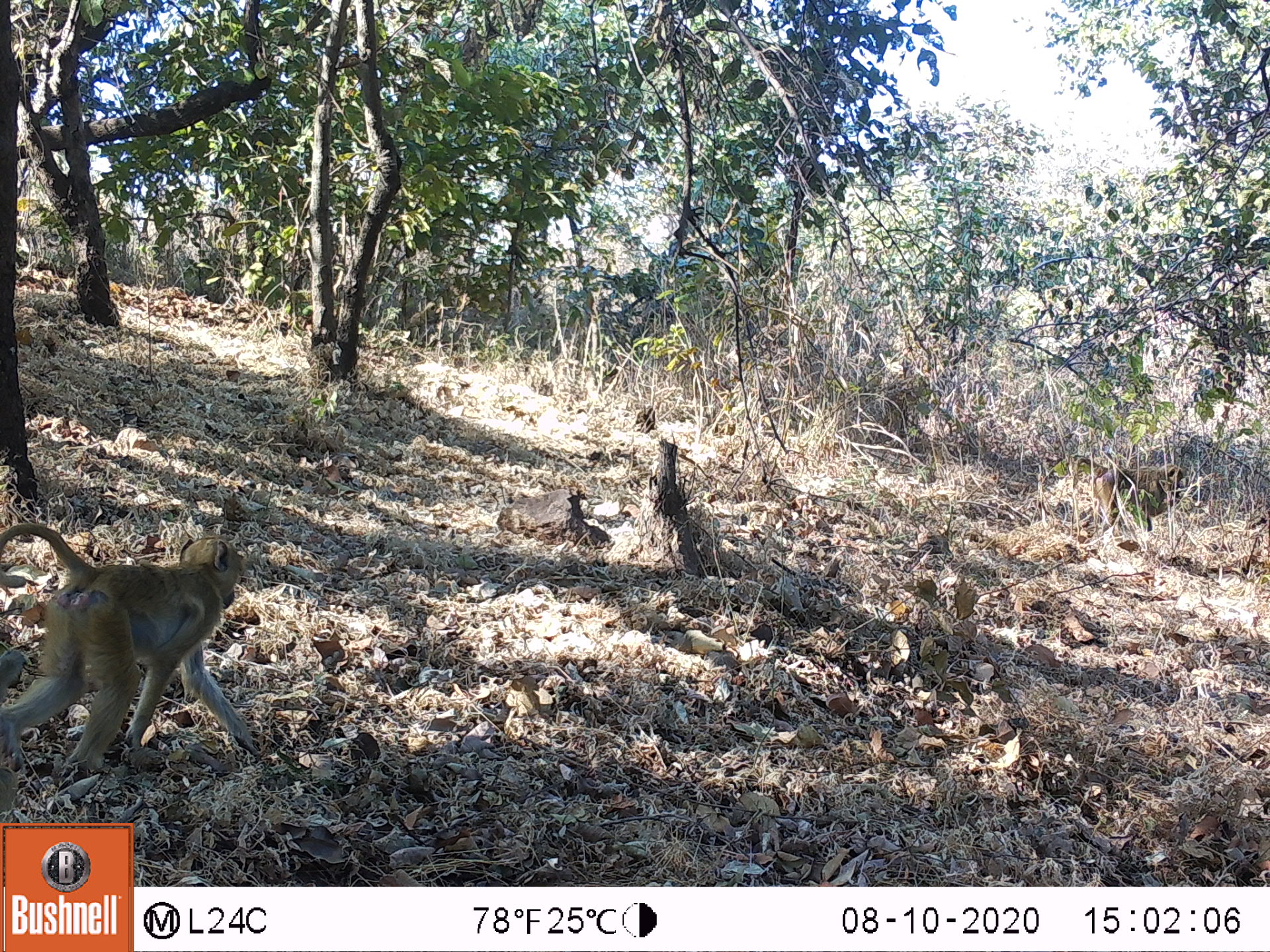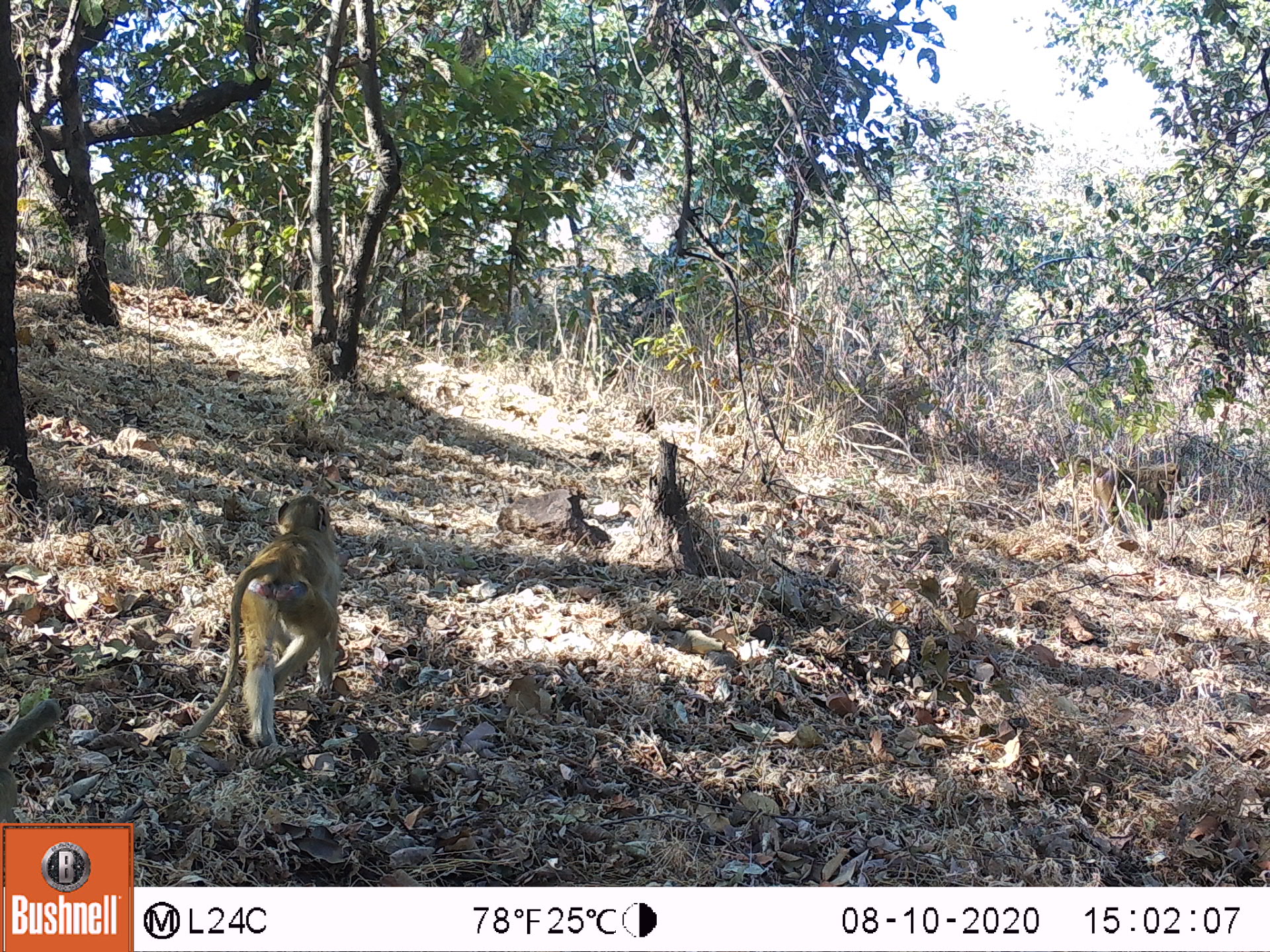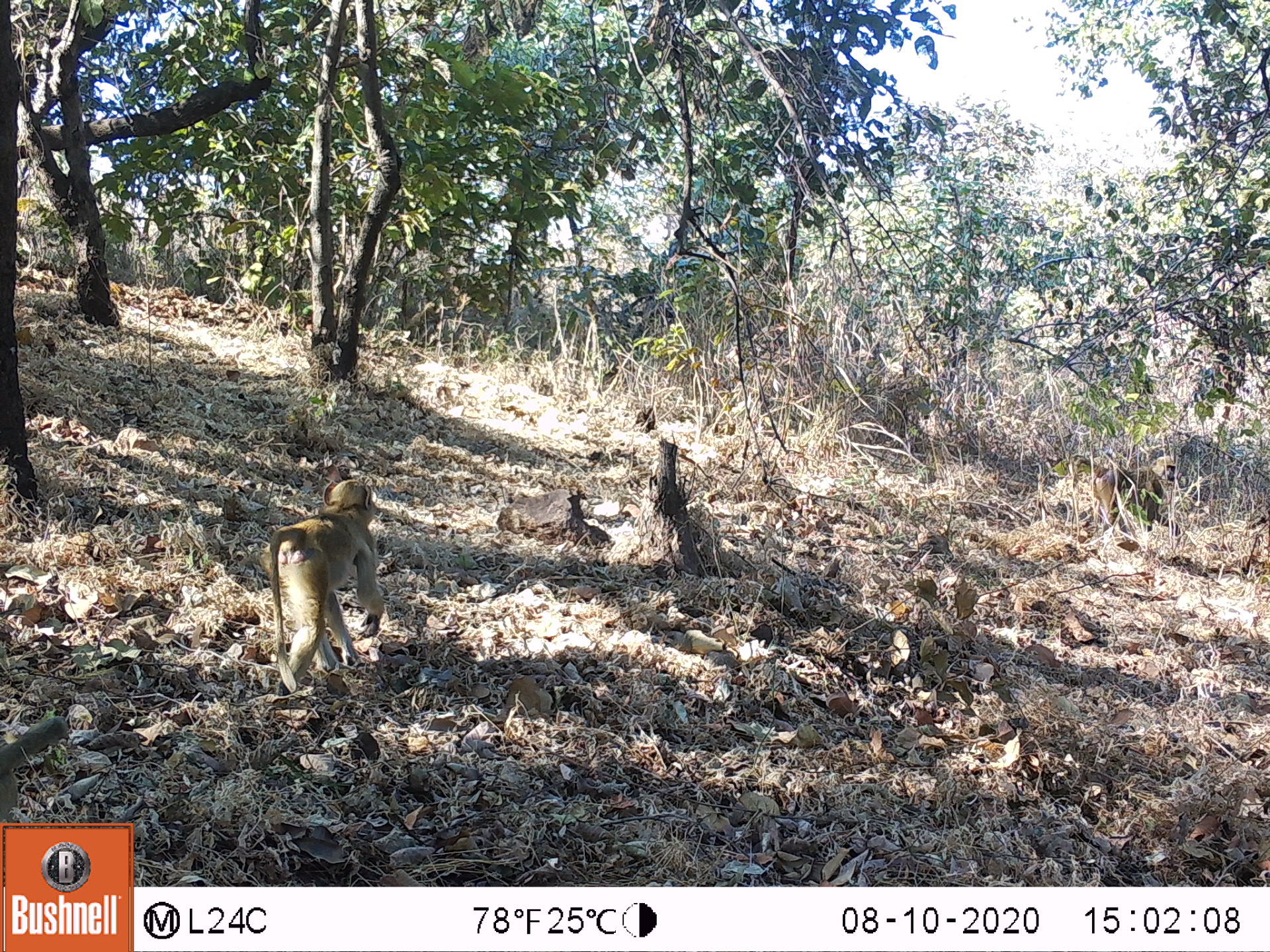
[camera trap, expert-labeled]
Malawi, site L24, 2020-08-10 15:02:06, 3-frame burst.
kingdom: Animalia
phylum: Chordata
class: Mammalia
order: Primates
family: Cercopithecidae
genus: Papio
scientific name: Papio cynocephalus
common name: yellow baboon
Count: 2.